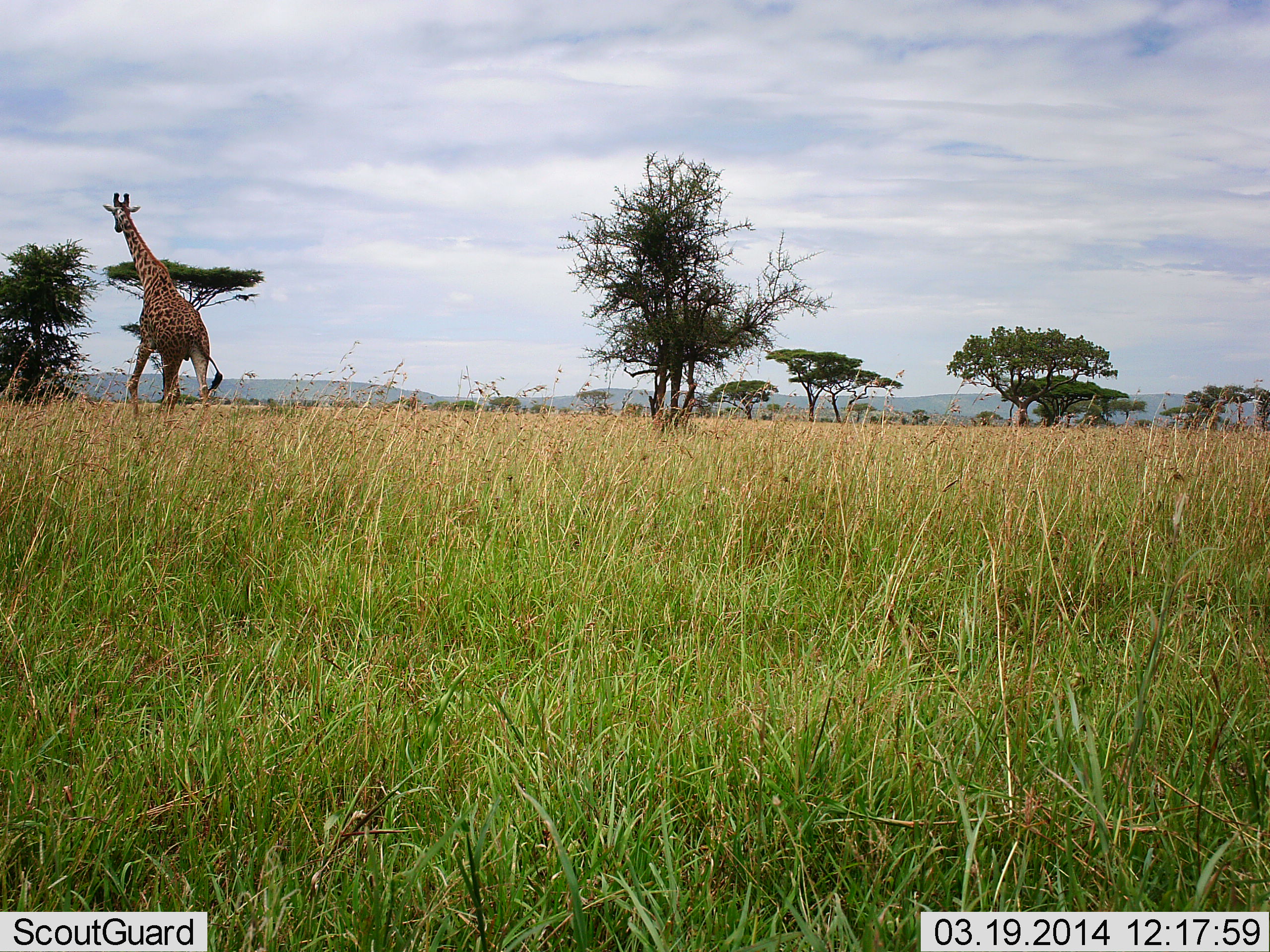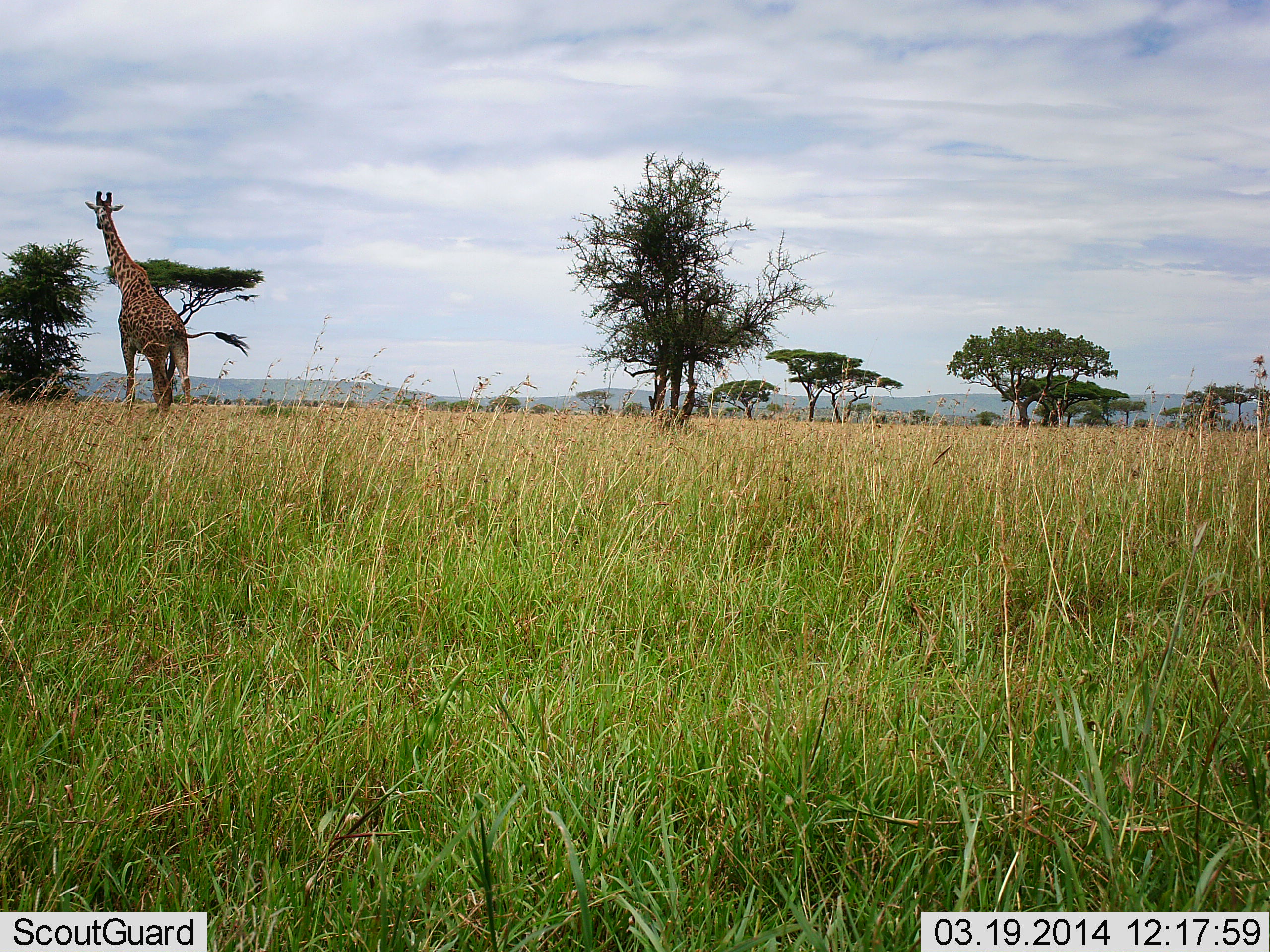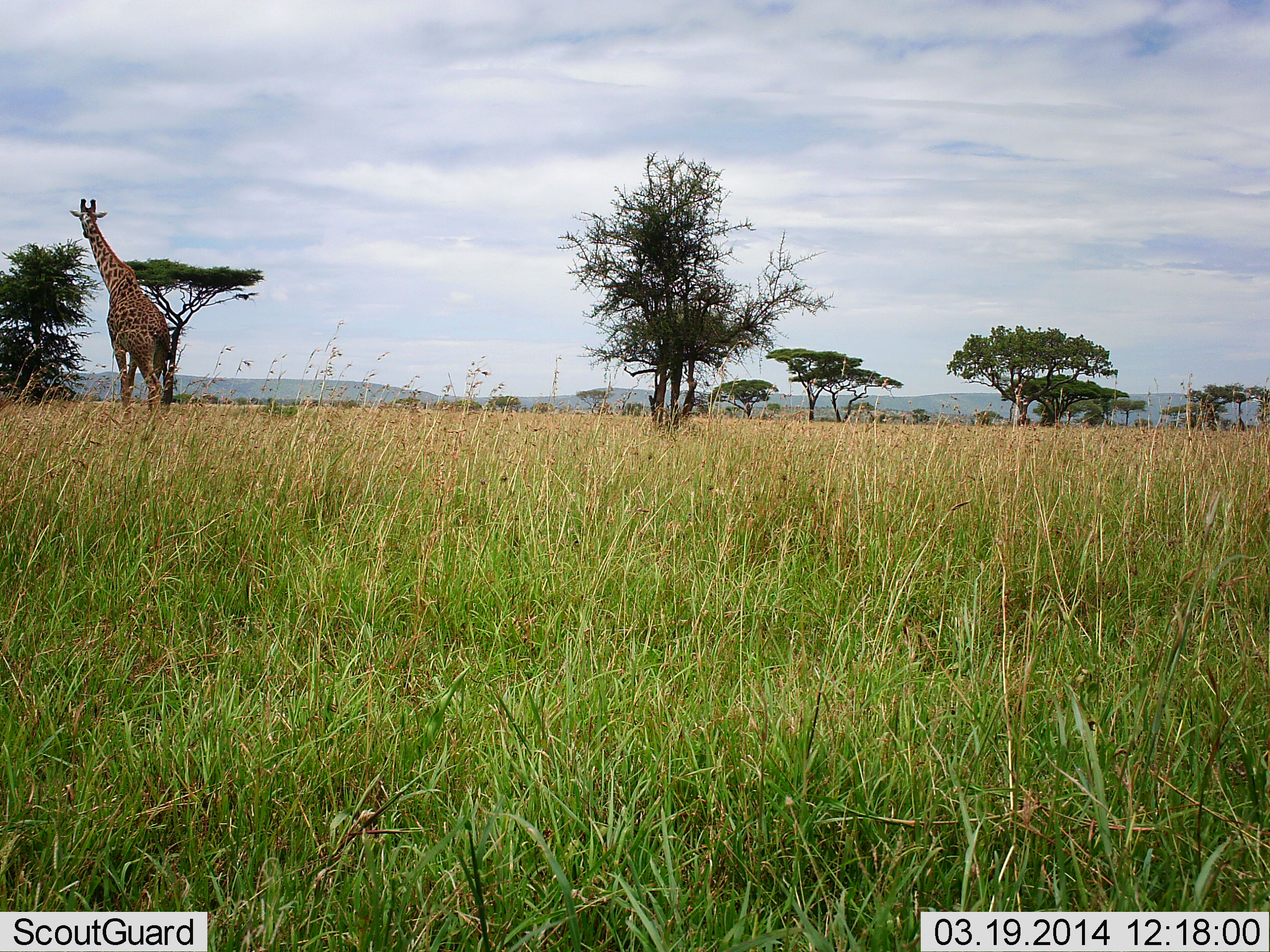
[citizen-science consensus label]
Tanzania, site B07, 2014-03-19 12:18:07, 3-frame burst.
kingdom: Animalia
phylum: Chordata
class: Mammalia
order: Artiodactyla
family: Giraffidae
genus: Giraffa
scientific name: Giraffa camelopardalis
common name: giraffe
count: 1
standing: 20%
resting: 0%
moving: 80%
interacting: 0%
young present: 0%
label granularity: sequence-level